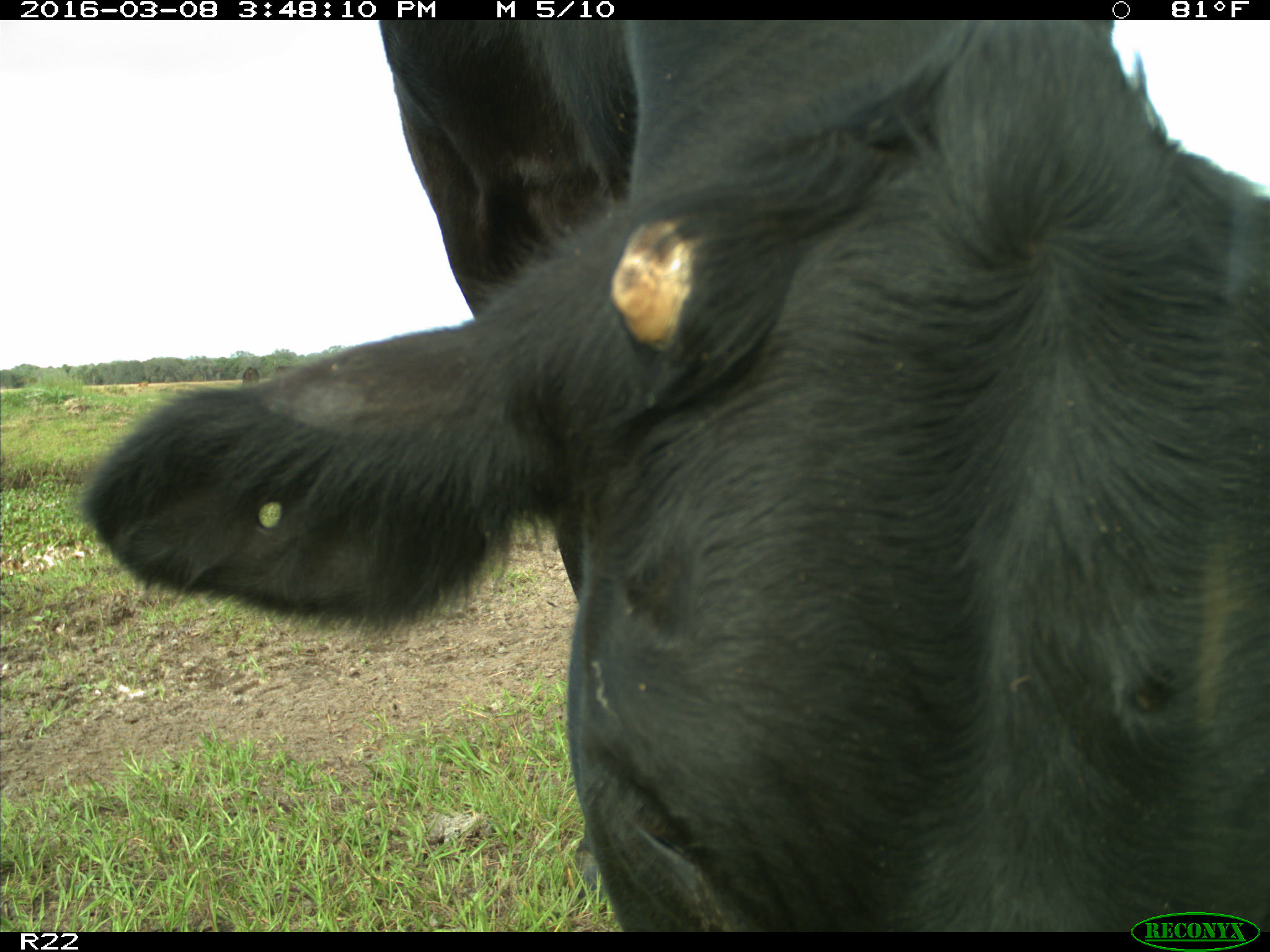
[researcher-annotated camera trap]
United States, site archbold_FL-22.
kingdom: Animalia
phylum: Chordata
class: Mammalia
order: Artiodactyla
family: Bovidae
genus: Bos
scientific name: Bos taurus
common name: domestic cow